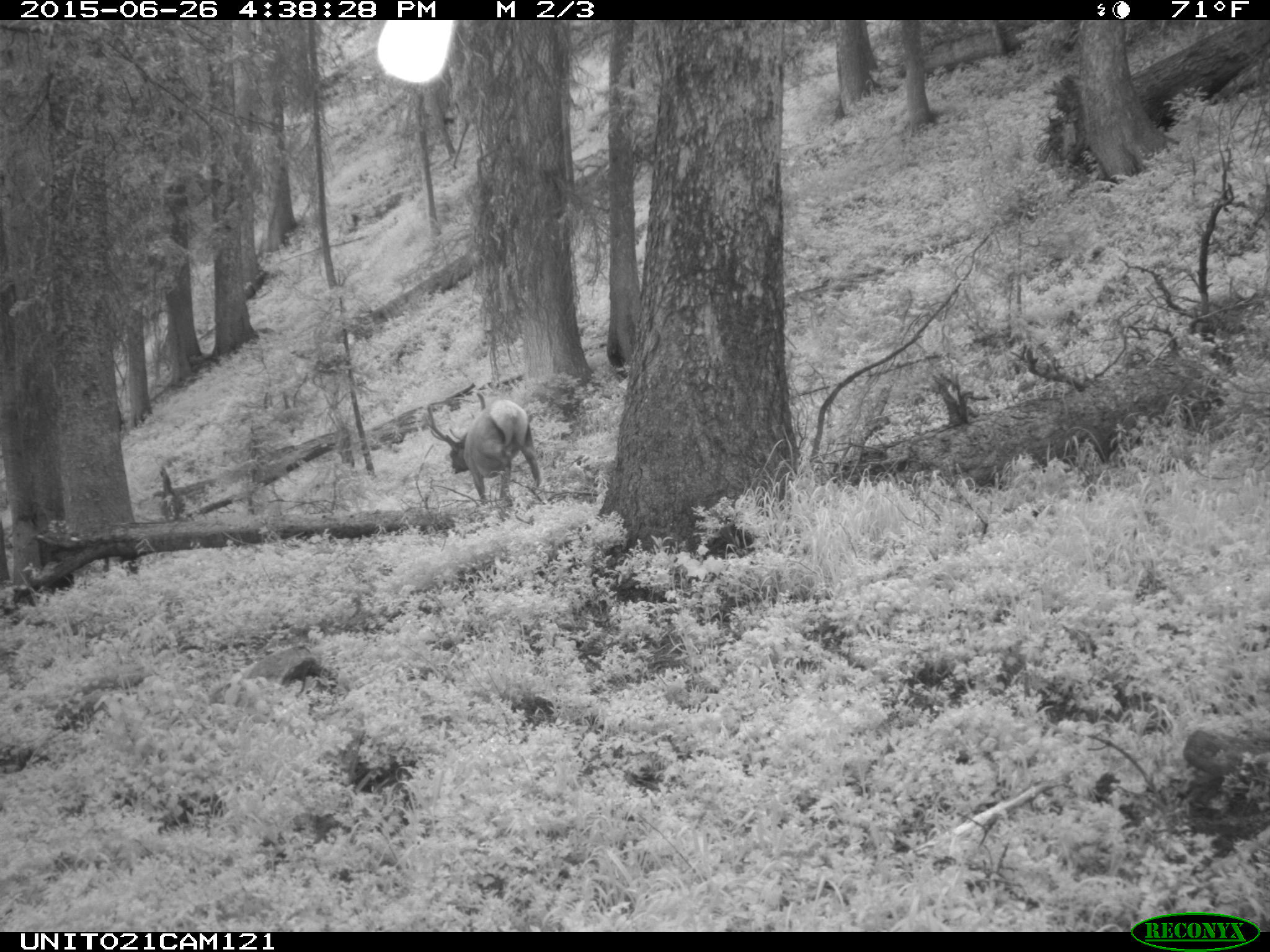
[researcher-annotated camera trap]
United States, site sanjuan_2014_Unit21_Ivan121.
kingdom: Animalia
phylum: Chordata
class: Mammalia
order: Artiodactyla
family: Cervidae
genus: Cervus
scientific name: Cervus elaphus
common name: red deer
Cervus elaphus (red deer).